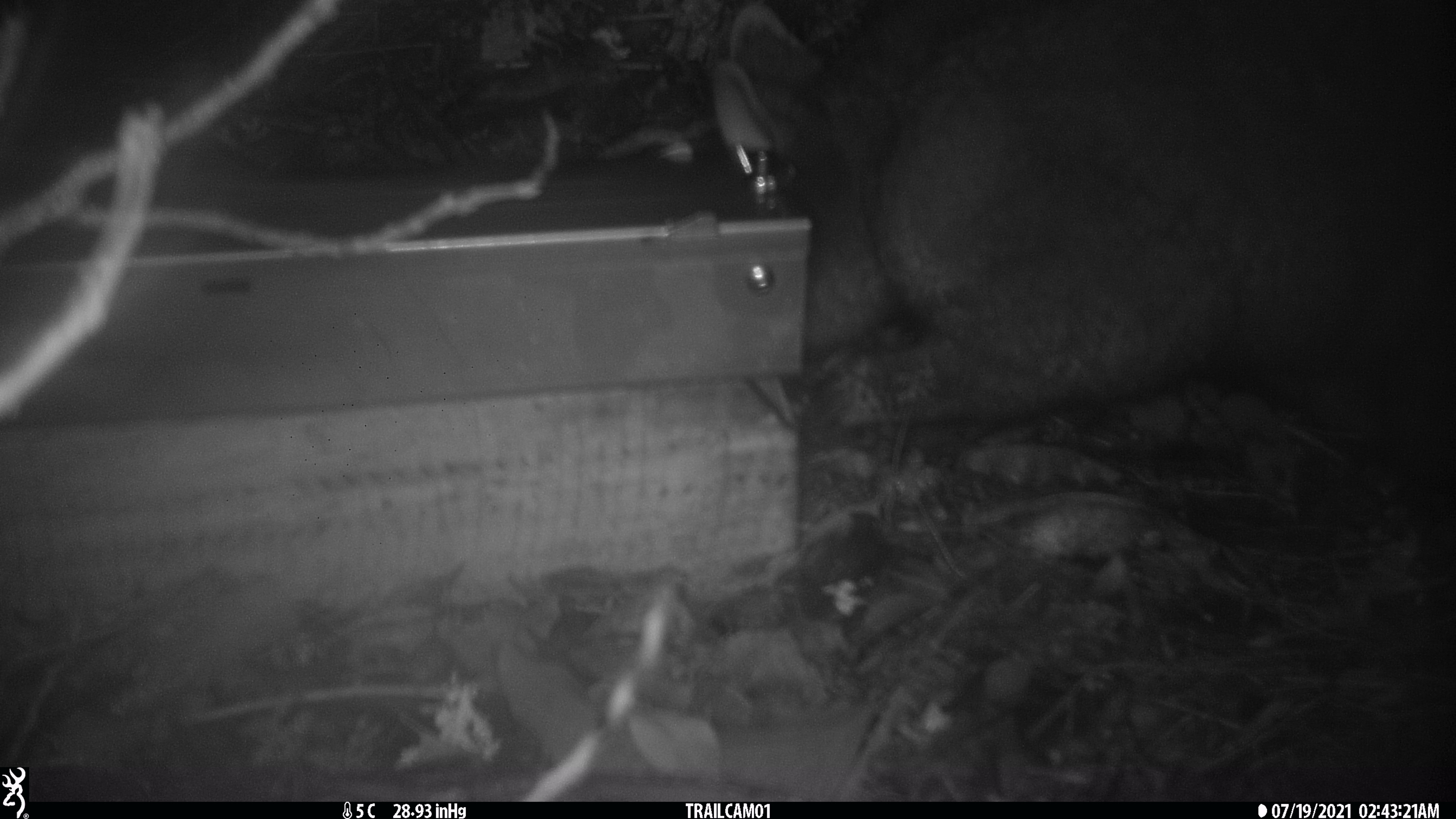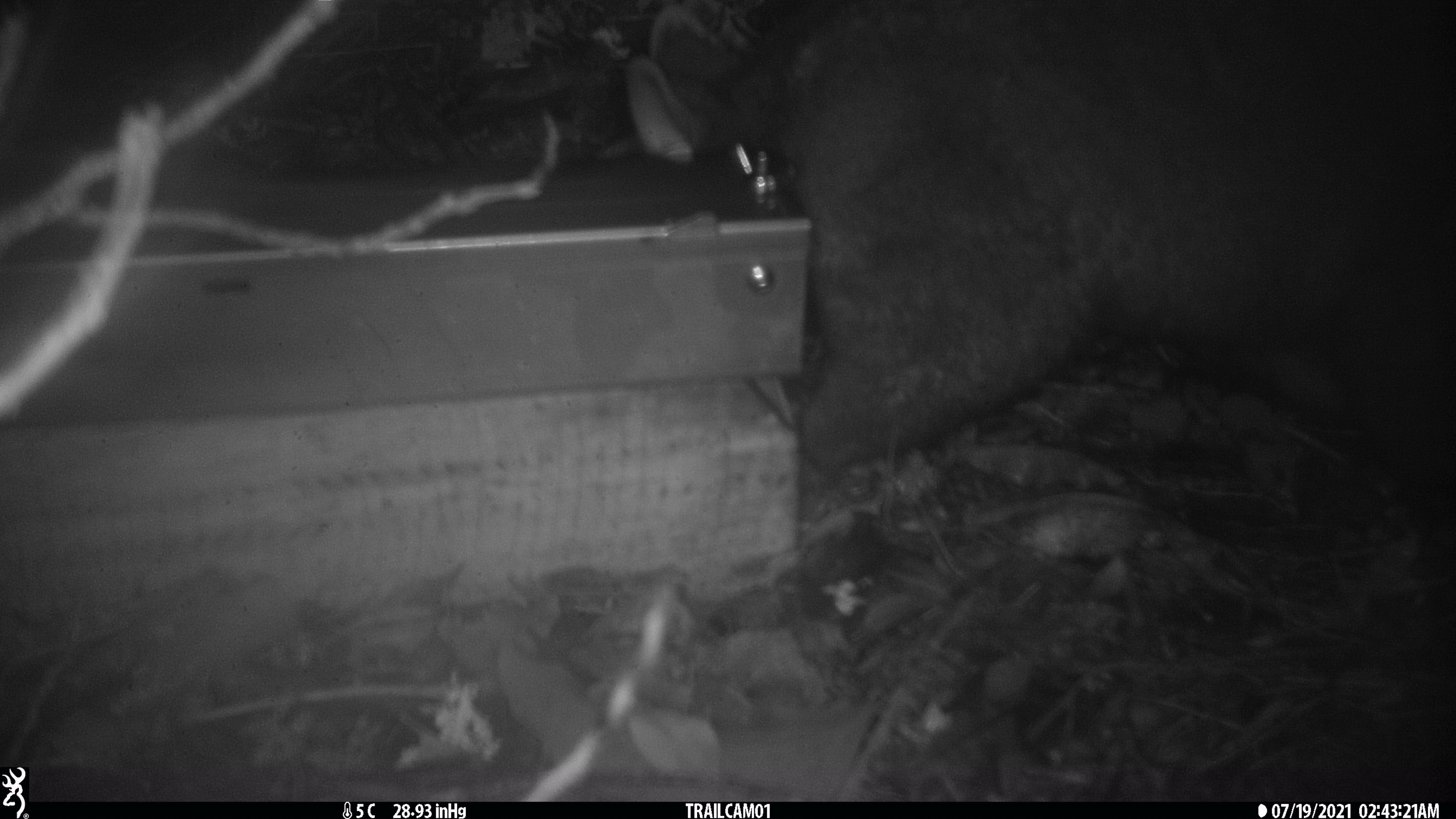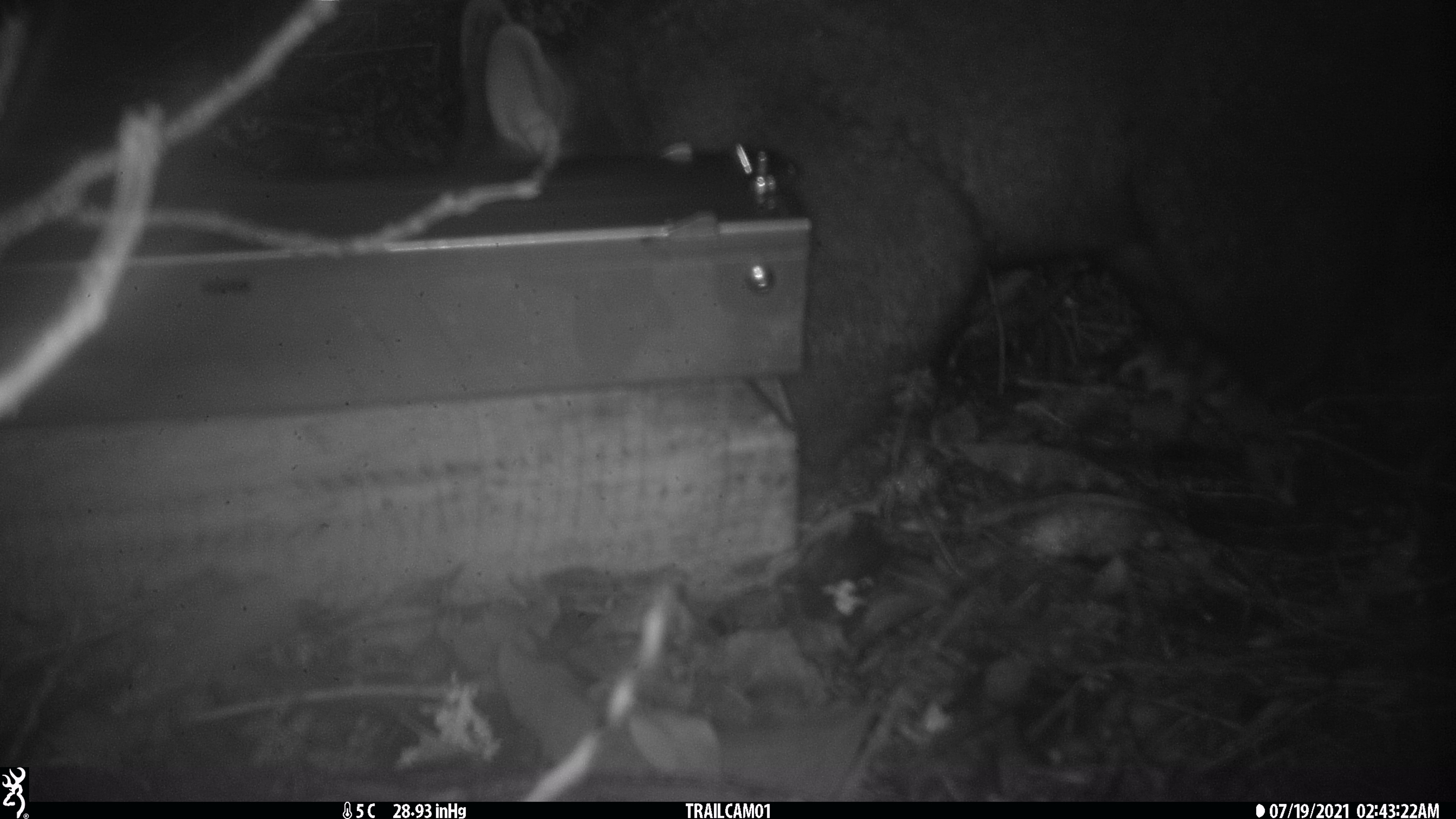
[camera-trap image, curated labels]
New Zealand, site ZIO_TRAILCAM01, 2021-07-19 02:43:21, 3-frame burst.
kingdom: Animalia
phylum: Chordata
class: Mammalia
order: Diprotodontia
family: Phalangeridae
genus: Trichosurus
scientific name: Trichosurus vulpecula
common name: common brushtail possum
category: possum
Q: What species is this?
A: Possum (common brushtail possum) (Trichosurus vulpecula).